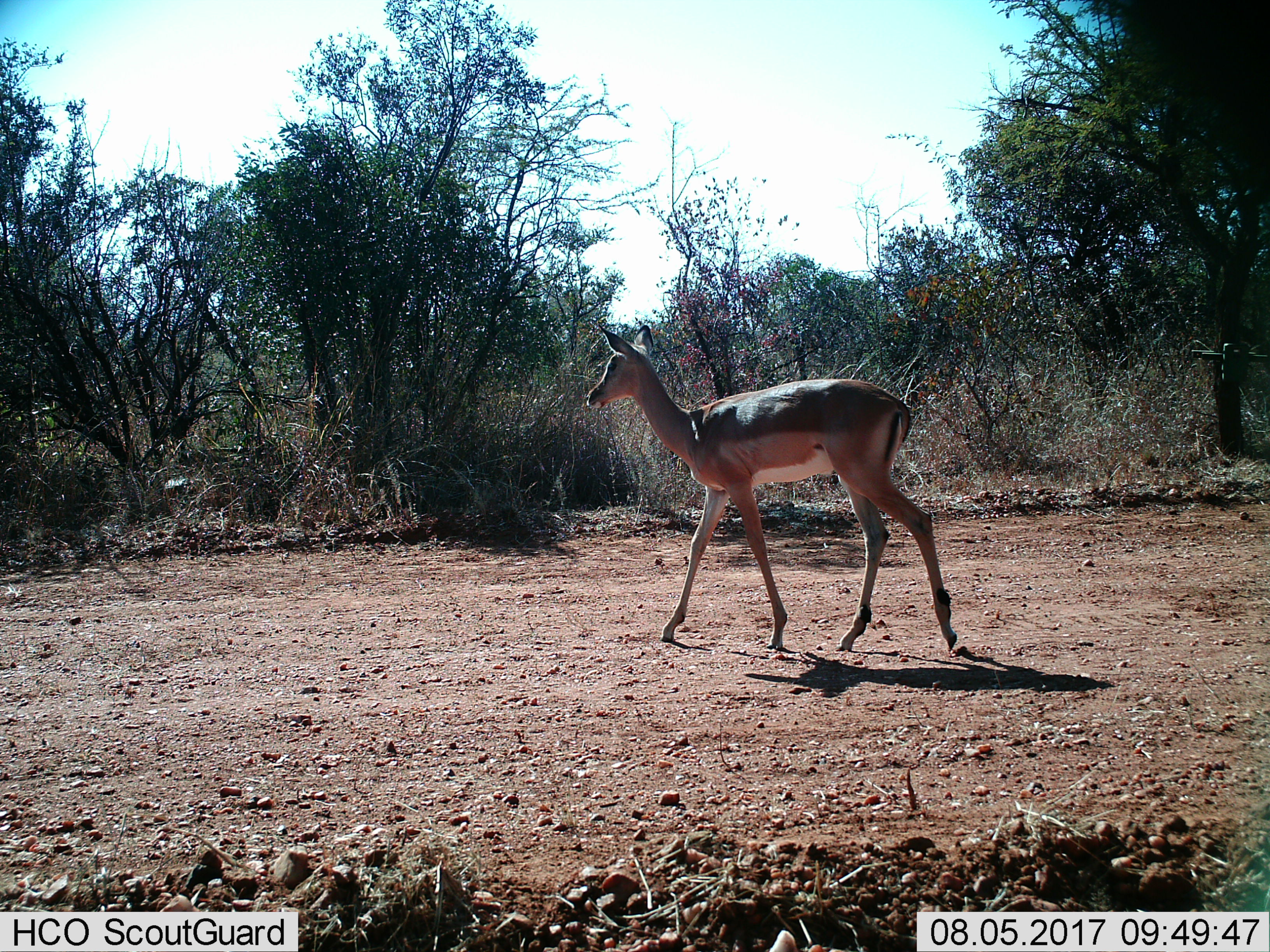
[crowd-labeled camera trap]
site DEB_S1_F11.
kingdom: Animalia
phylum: Chordata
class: Mammalia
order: Artiodactyla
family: Bovidae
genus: Aepyceros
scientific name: Aepyceros melampus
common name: impala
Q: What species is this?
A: Impala (Aepyceros melampus).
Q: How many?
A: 1.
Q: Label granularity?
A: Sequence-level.